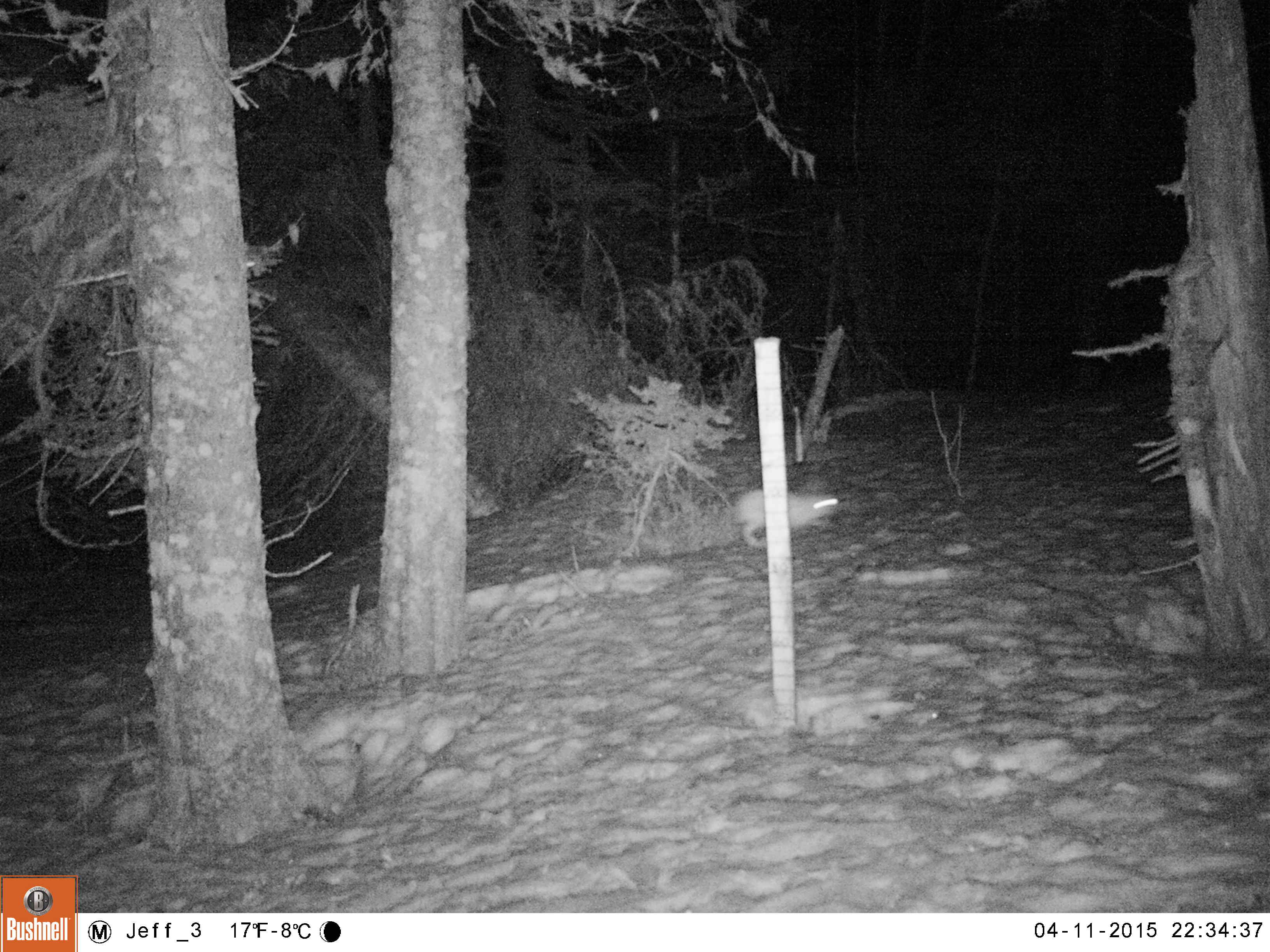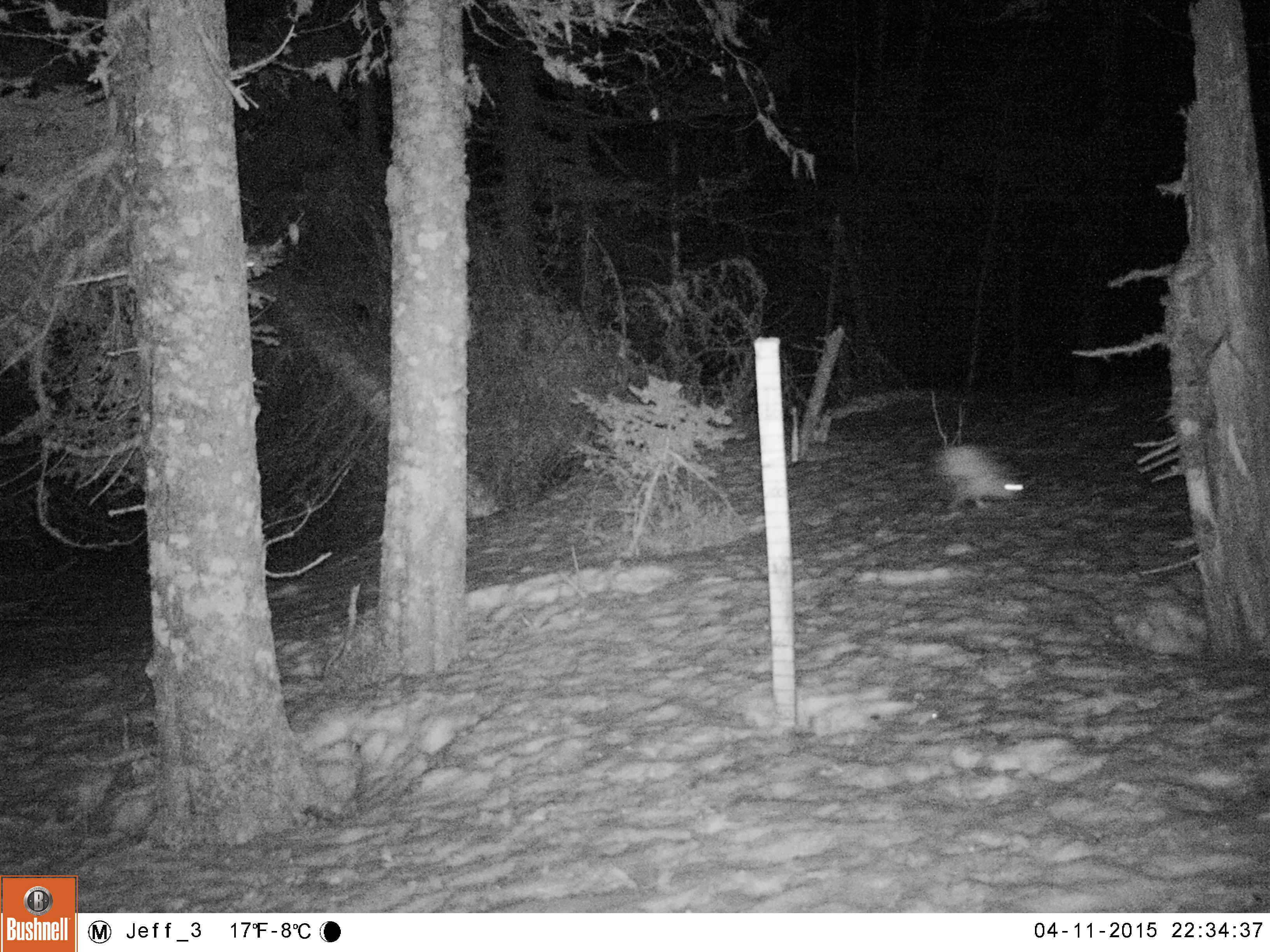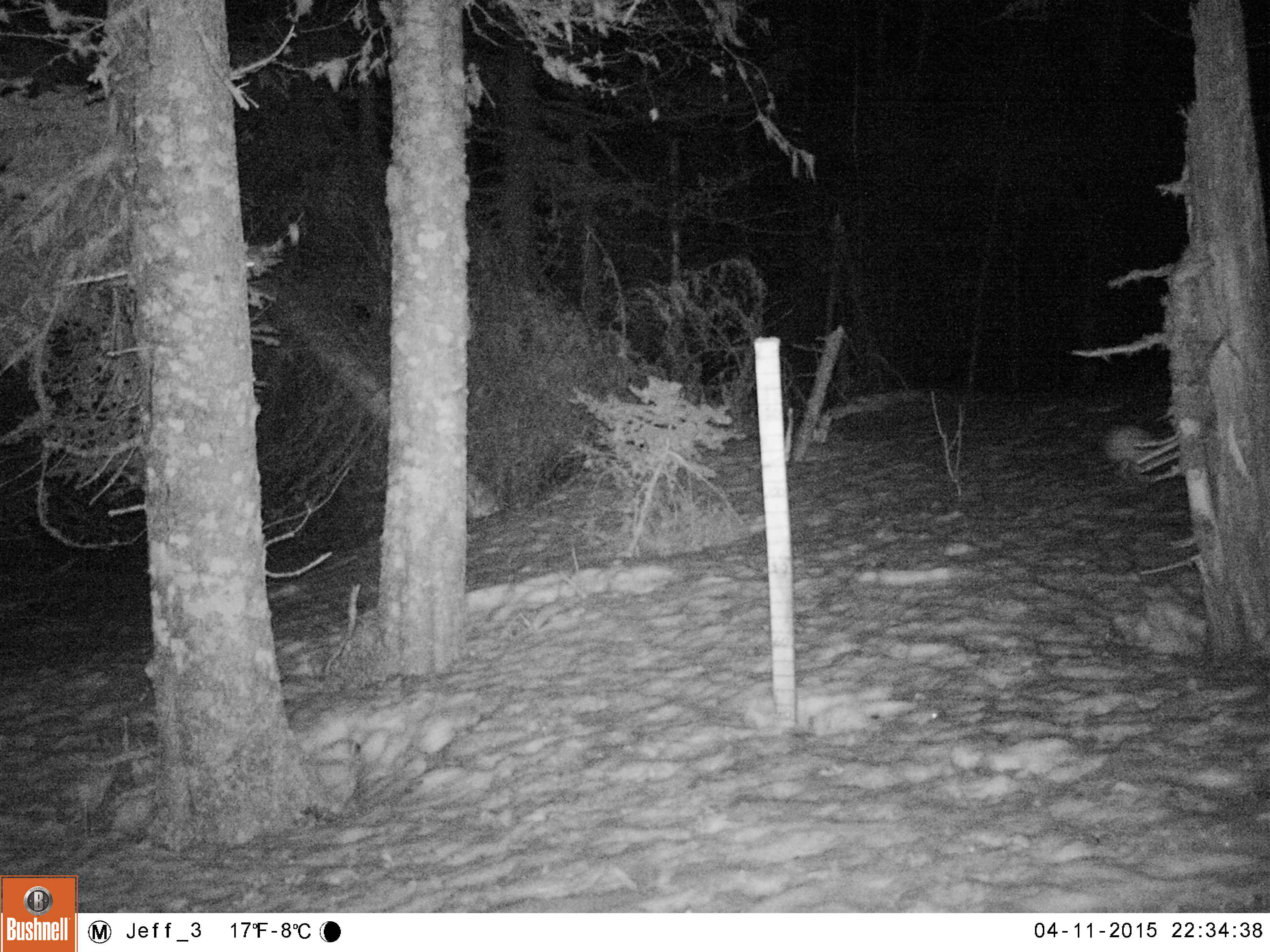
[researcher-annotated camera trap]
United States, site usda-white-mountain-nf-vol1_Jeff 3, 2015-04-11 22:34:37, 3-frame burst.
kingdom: Animalia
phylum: Chordata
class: Mammalia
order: Lagomorpha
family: Leporidae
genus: Lepus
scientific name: Lepus americanus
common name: snowshoe hare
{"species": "snowshoe hare (Lepus americanus)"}